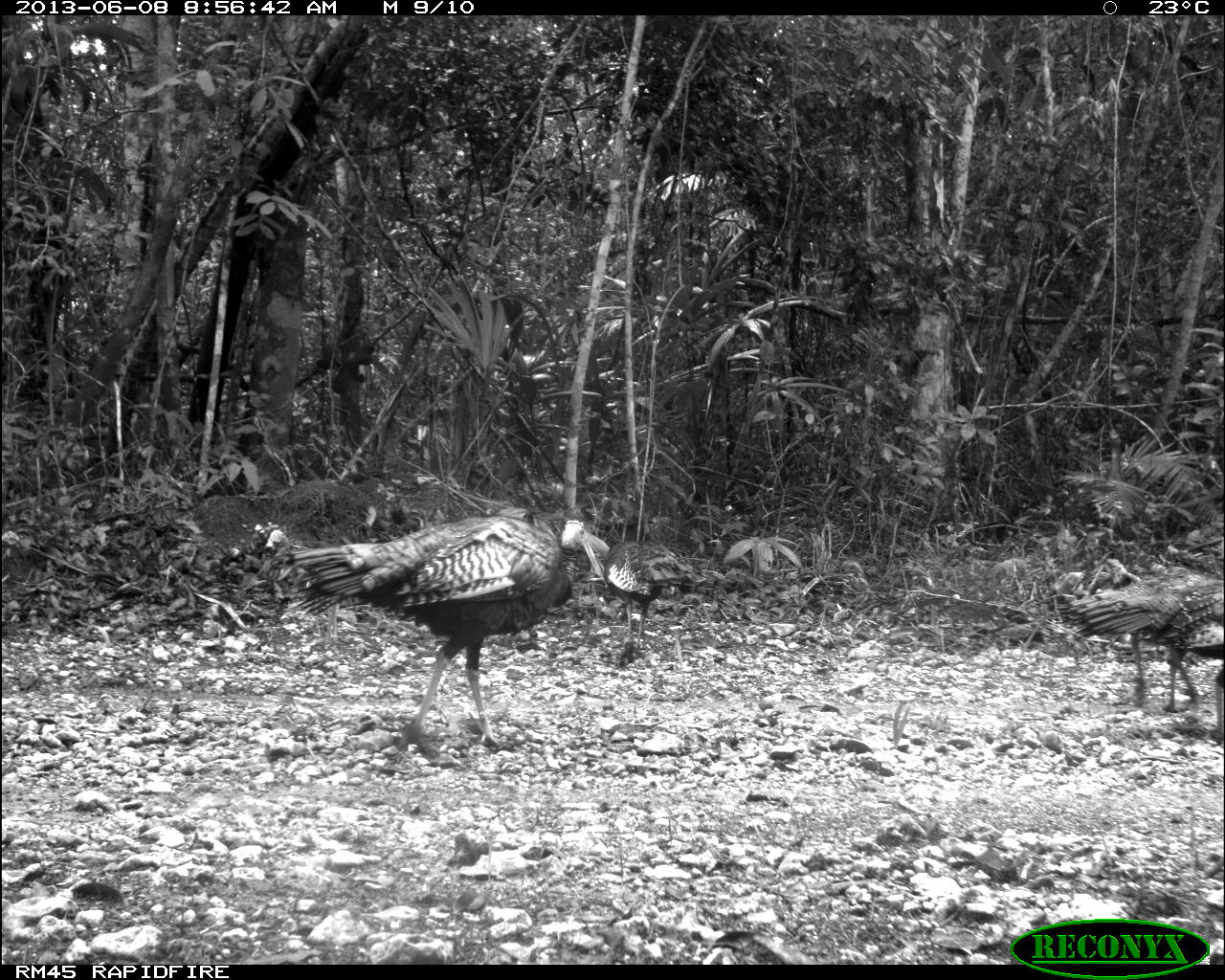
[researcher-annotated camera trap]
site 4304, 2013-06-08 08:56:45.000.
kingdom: Animalia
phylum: Chordata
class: Aves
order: Galliformes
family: Phasianidae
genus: Meleagris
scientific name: Meleagris ocellata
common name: ocellated turkey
Meleagris ocellata (ocellated turkey), count 3.